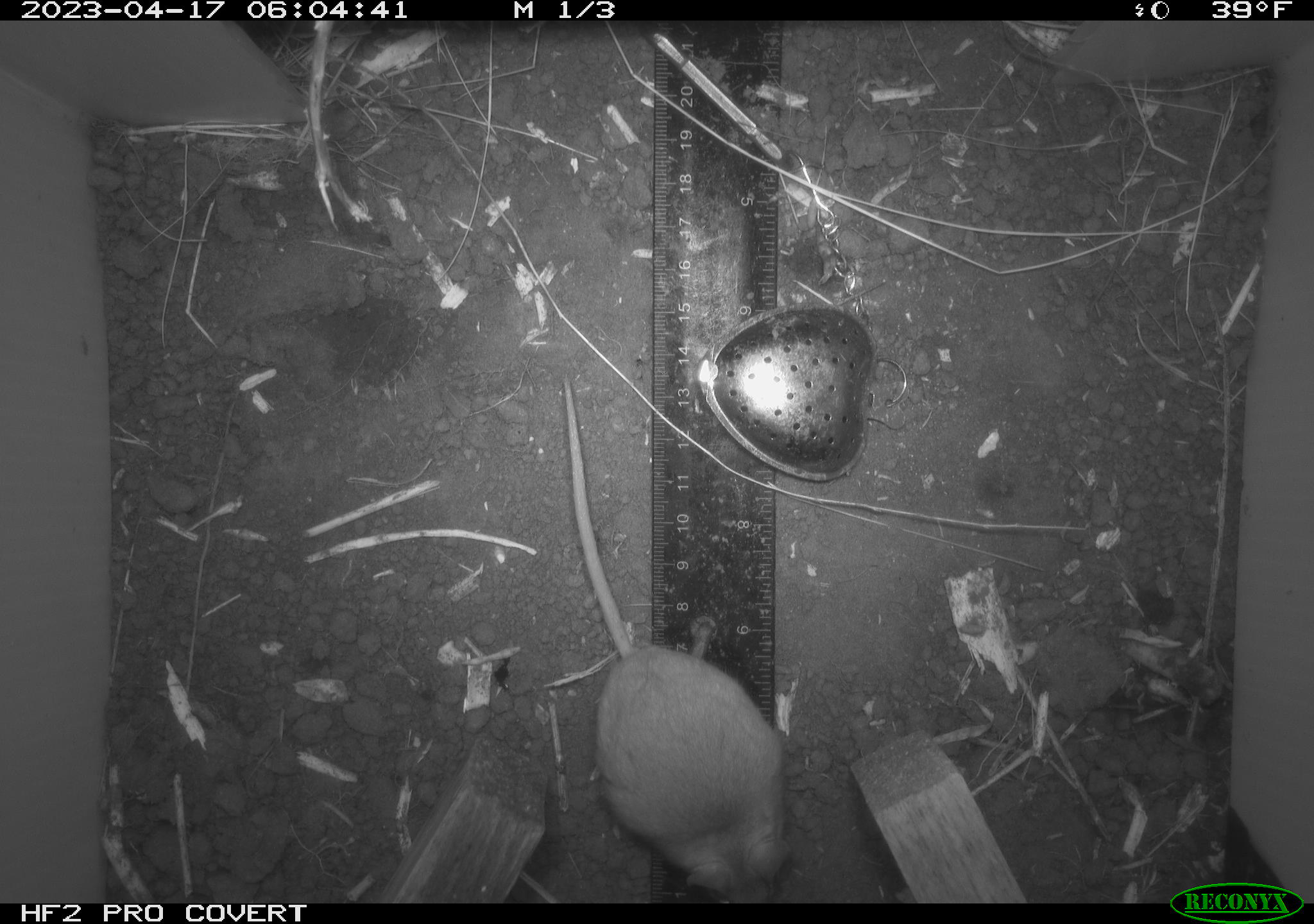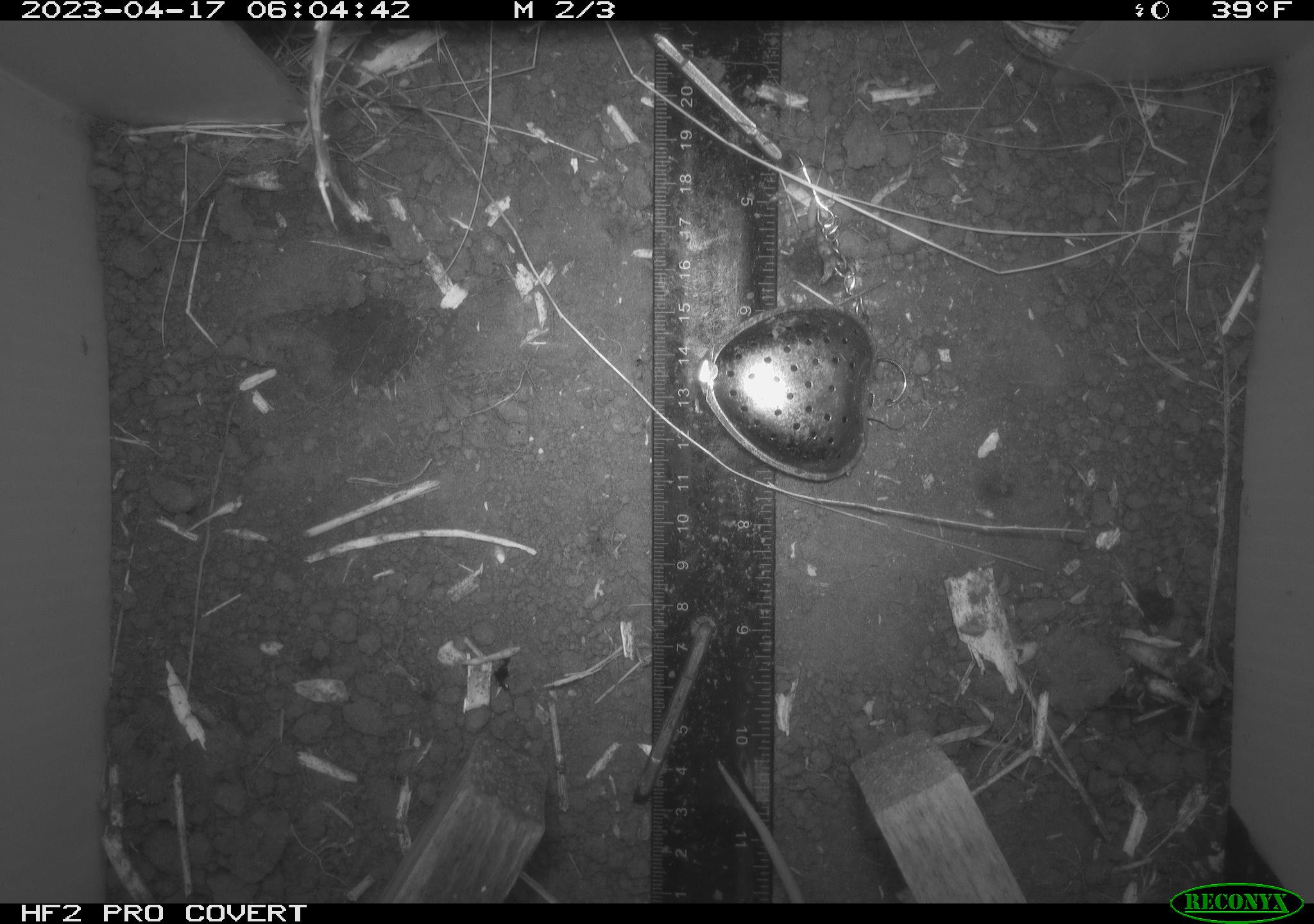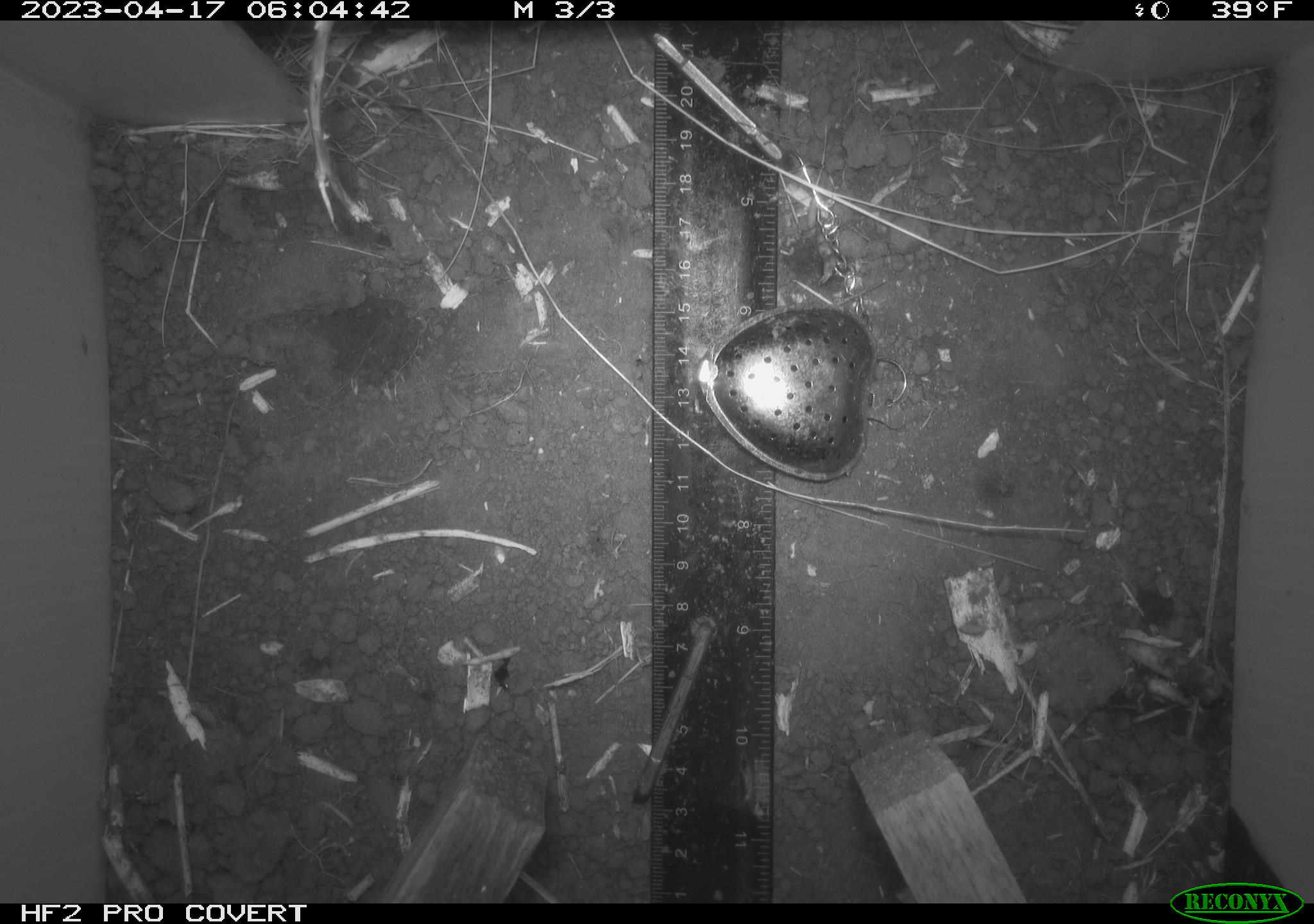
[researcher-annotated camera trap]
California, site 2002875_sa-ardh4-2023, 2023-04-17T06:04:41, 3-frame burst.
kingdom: Animalia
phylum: Chordata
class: Mammalia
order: Rodentia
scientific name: Rodentia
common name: mouse species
Mouse species (Rodentia).